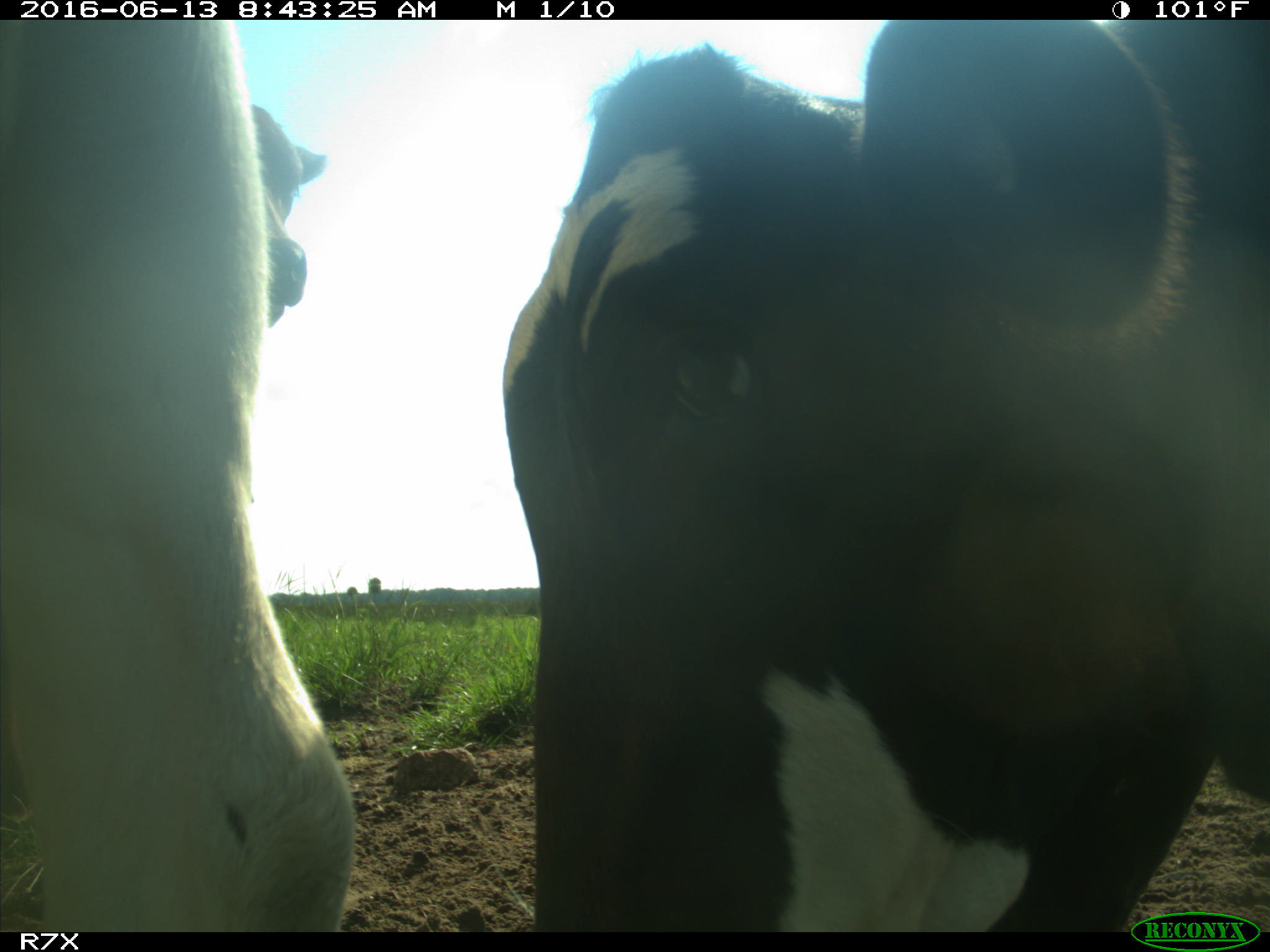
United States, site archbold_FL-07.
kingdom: Animalia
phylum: Chordata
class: Mammalia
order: Artiodactyla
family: Bovidae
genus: Bos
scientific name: Bos taurus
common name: domestic cow